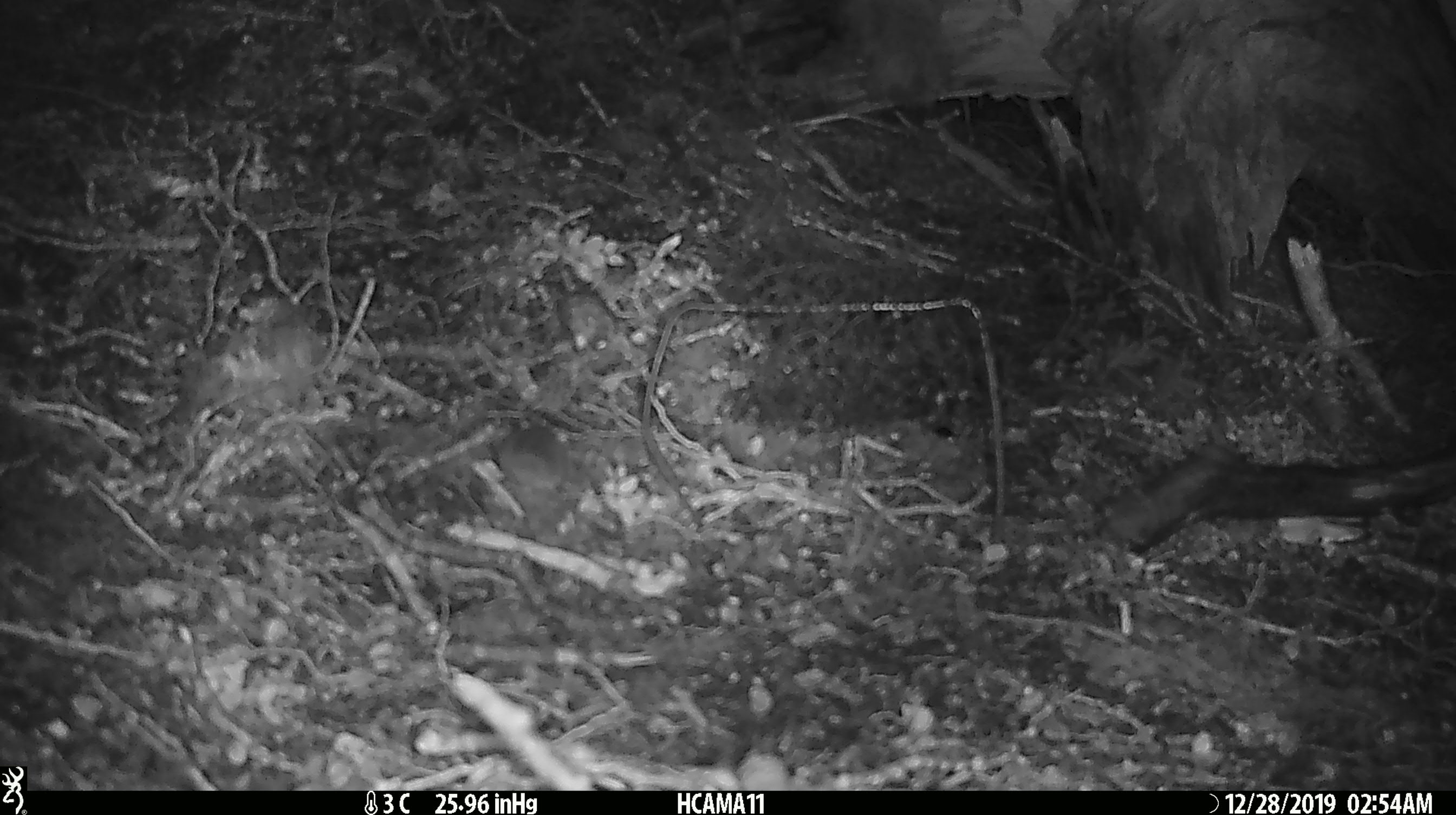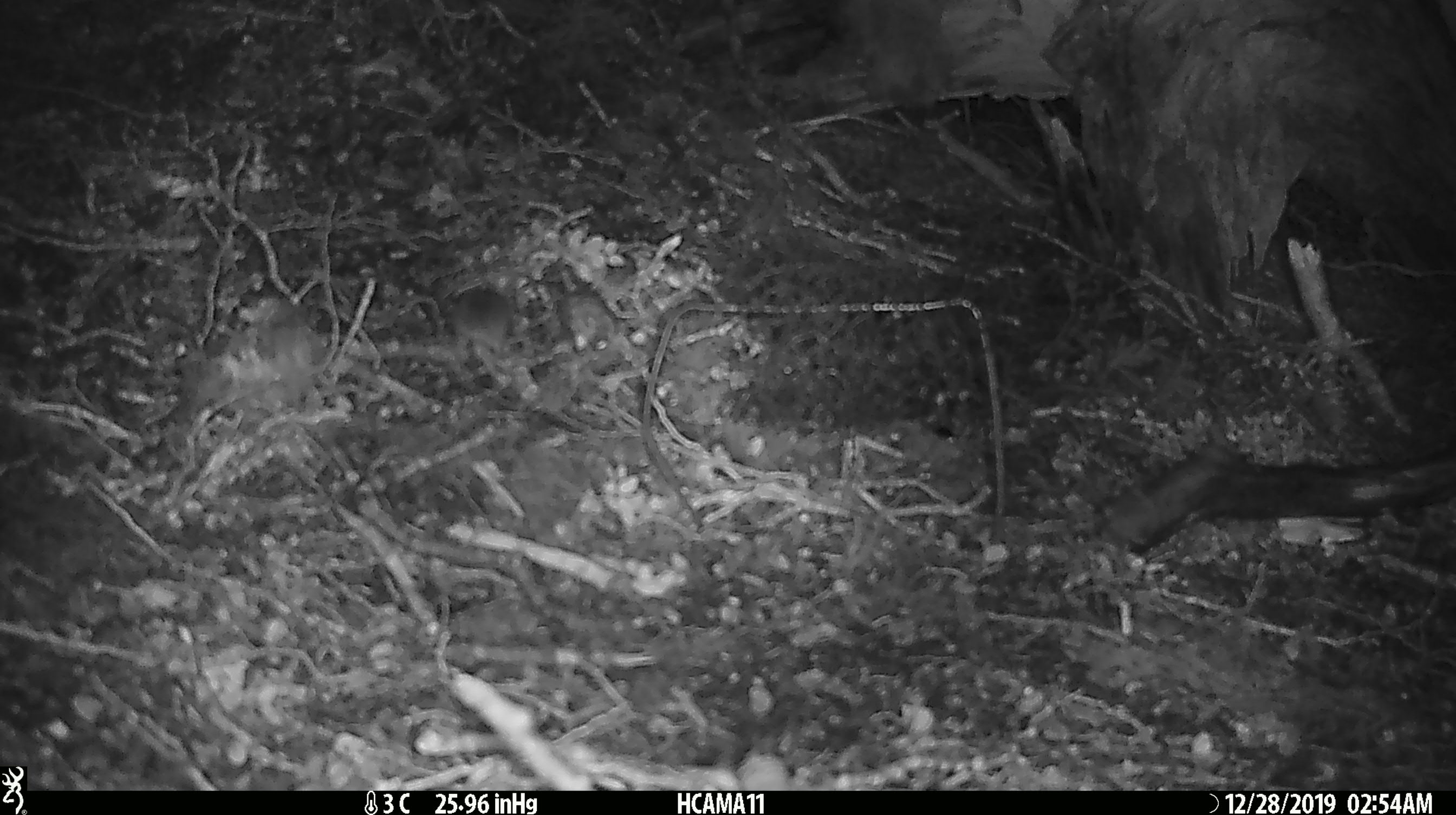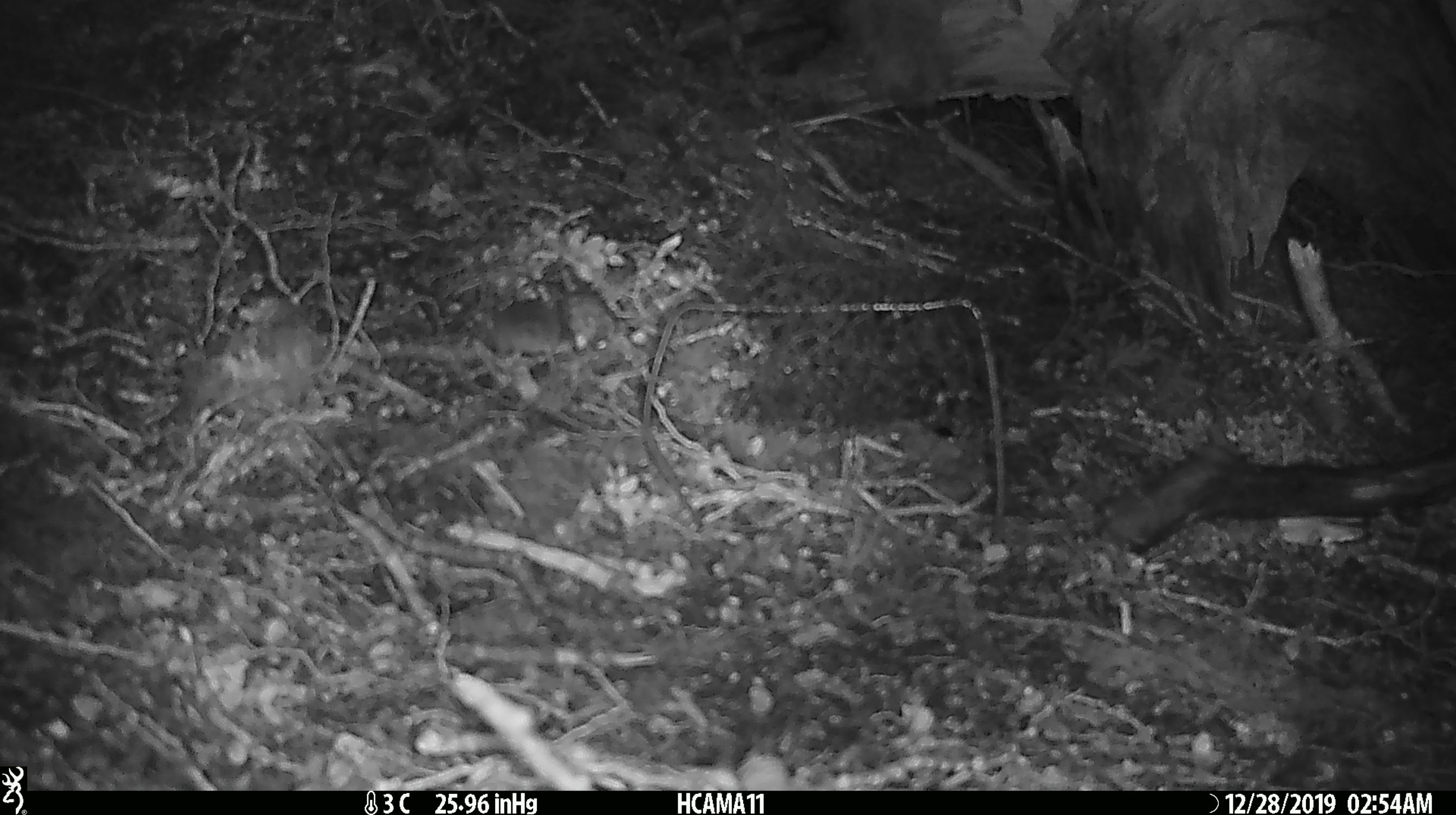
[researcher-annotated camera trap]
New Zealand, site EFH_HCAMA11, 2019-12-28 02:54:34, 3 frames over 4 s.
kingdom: Animalia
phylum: Chordata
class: Mammalia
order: Rodentia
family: Muridae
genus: Mus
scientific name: Mus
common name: mouse